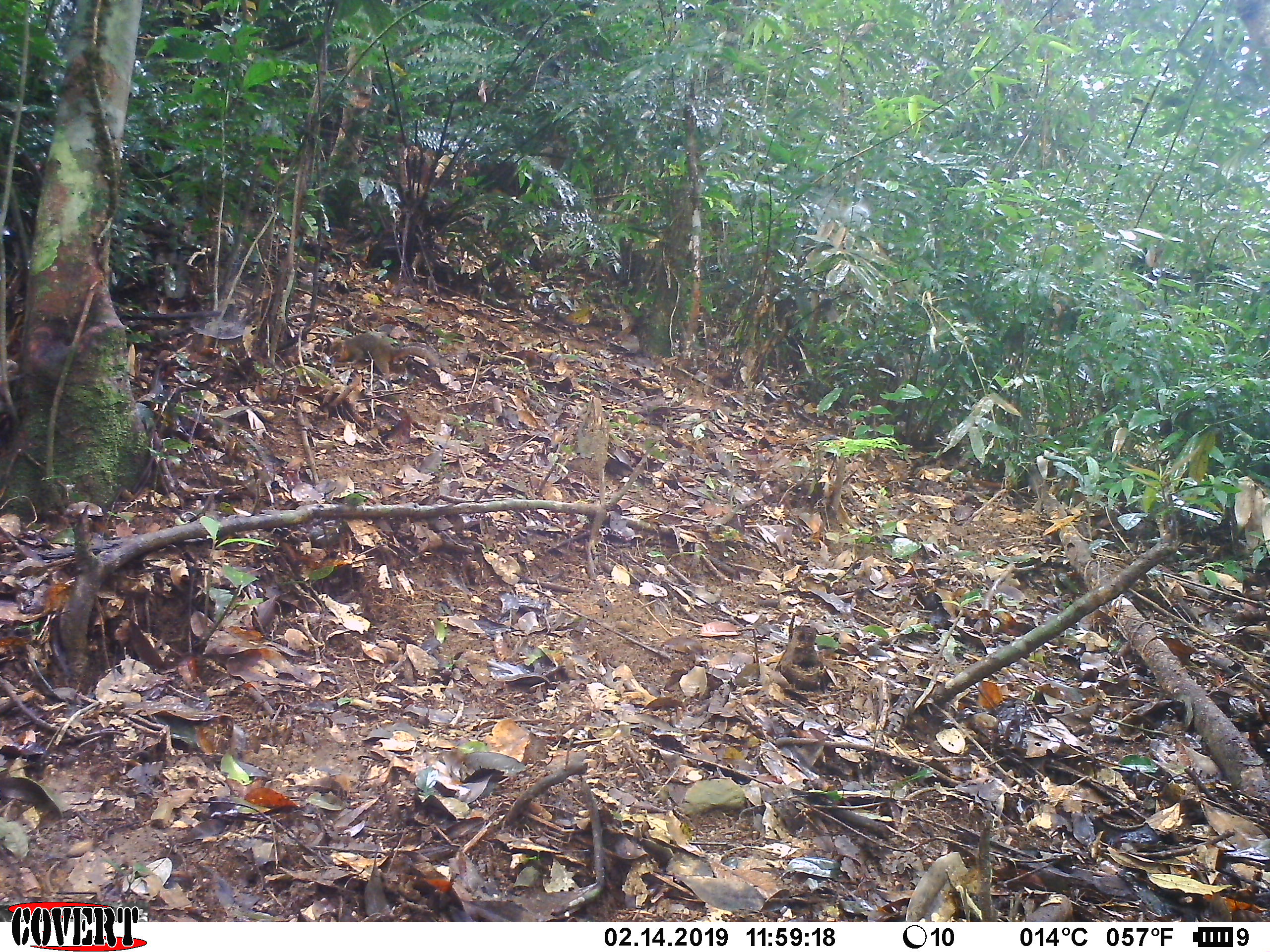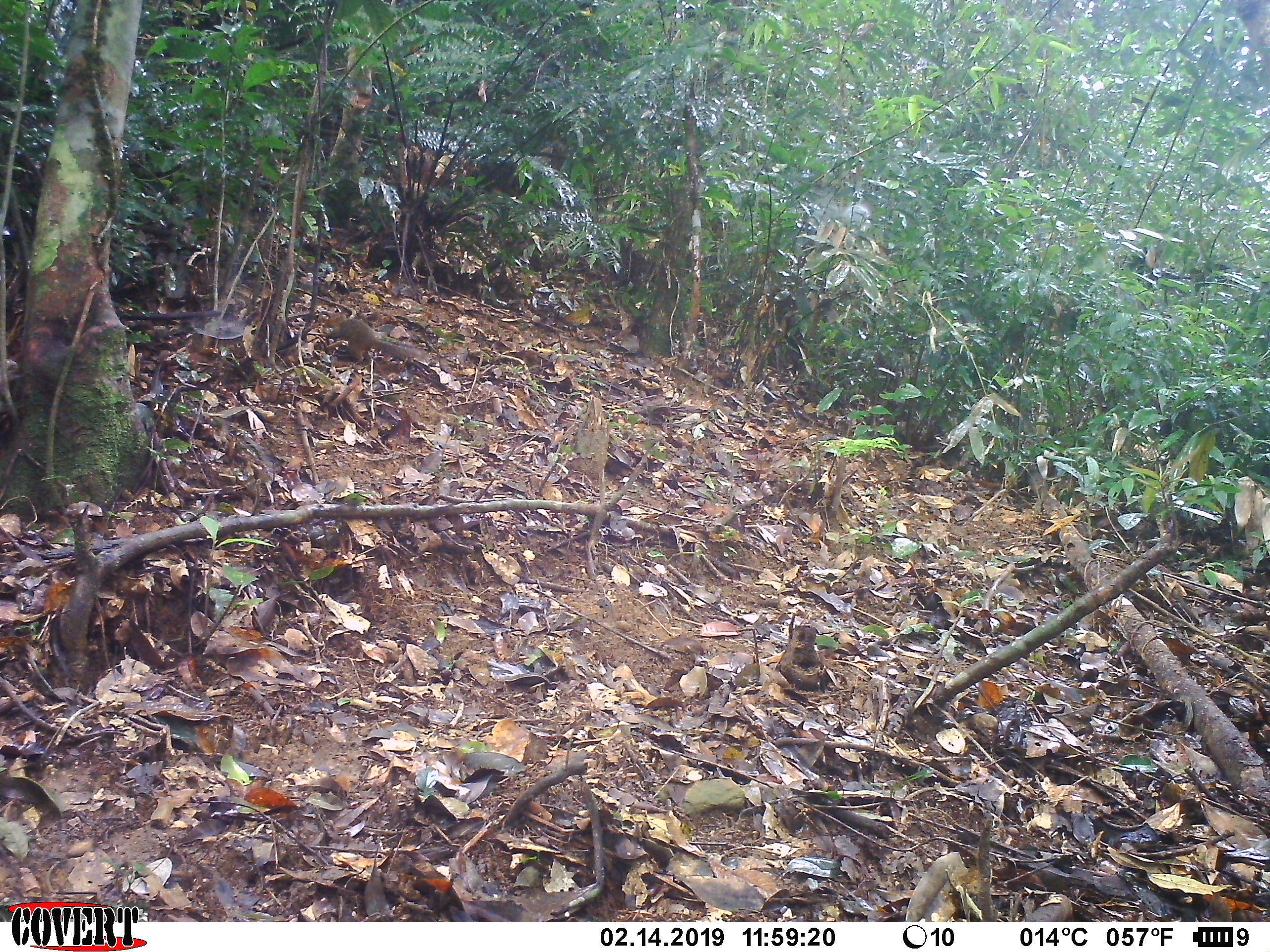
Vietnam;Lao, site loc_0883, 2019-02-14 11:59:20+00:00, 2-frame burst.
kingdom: Animalia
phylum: Chordata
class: Mammalia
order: Rodentia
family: Sciuridae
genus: Dremomys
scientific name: Dremomys rufigenis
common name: red-cheeked squirrel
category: red cheeked squirrel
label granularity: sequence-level